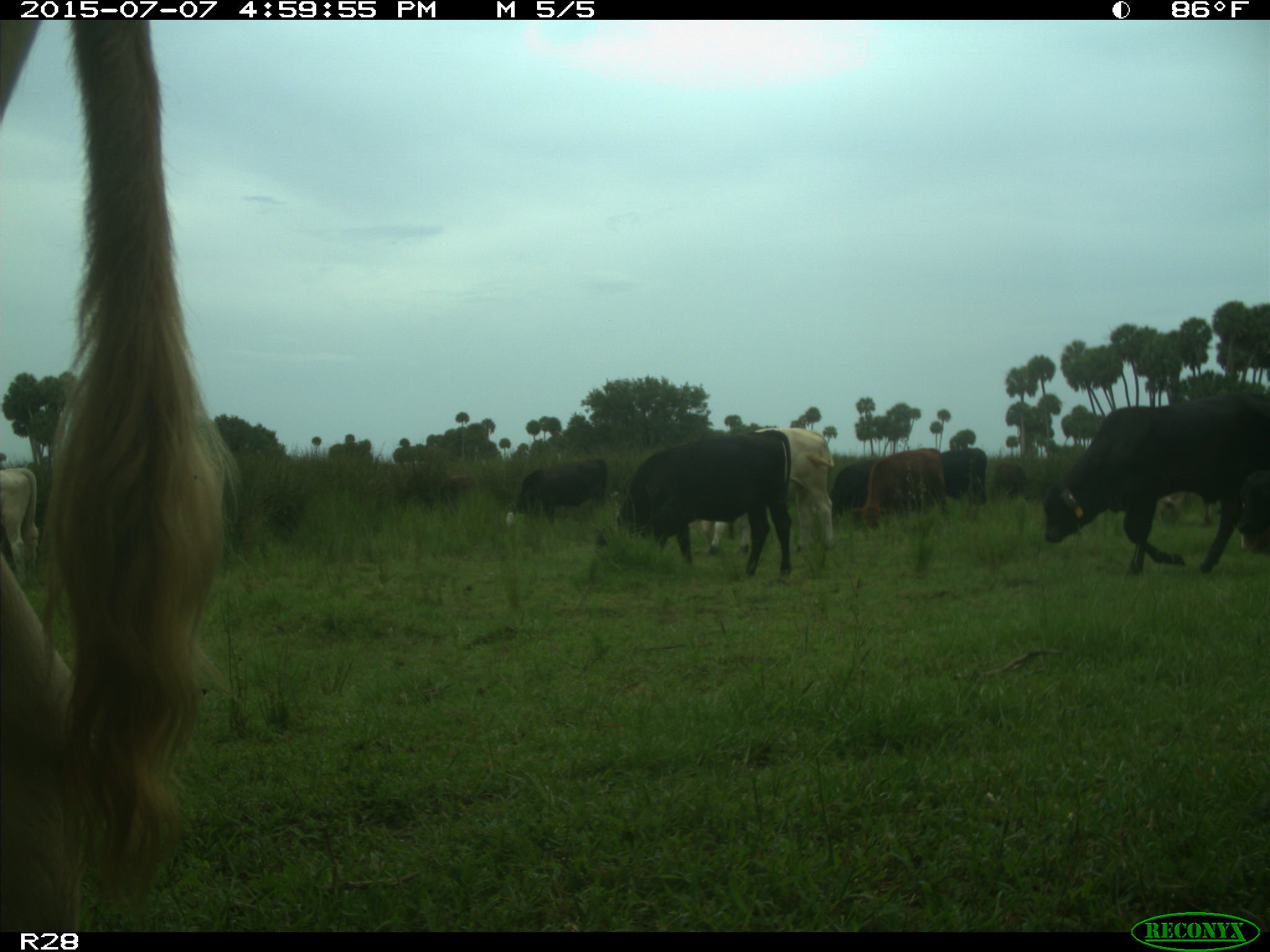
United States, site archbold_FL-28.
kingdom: Animalia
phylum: Chordata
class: Mammalia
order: Artiodactyla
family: Bovidae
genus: Bos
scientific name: Bos taurus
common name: domestic cow